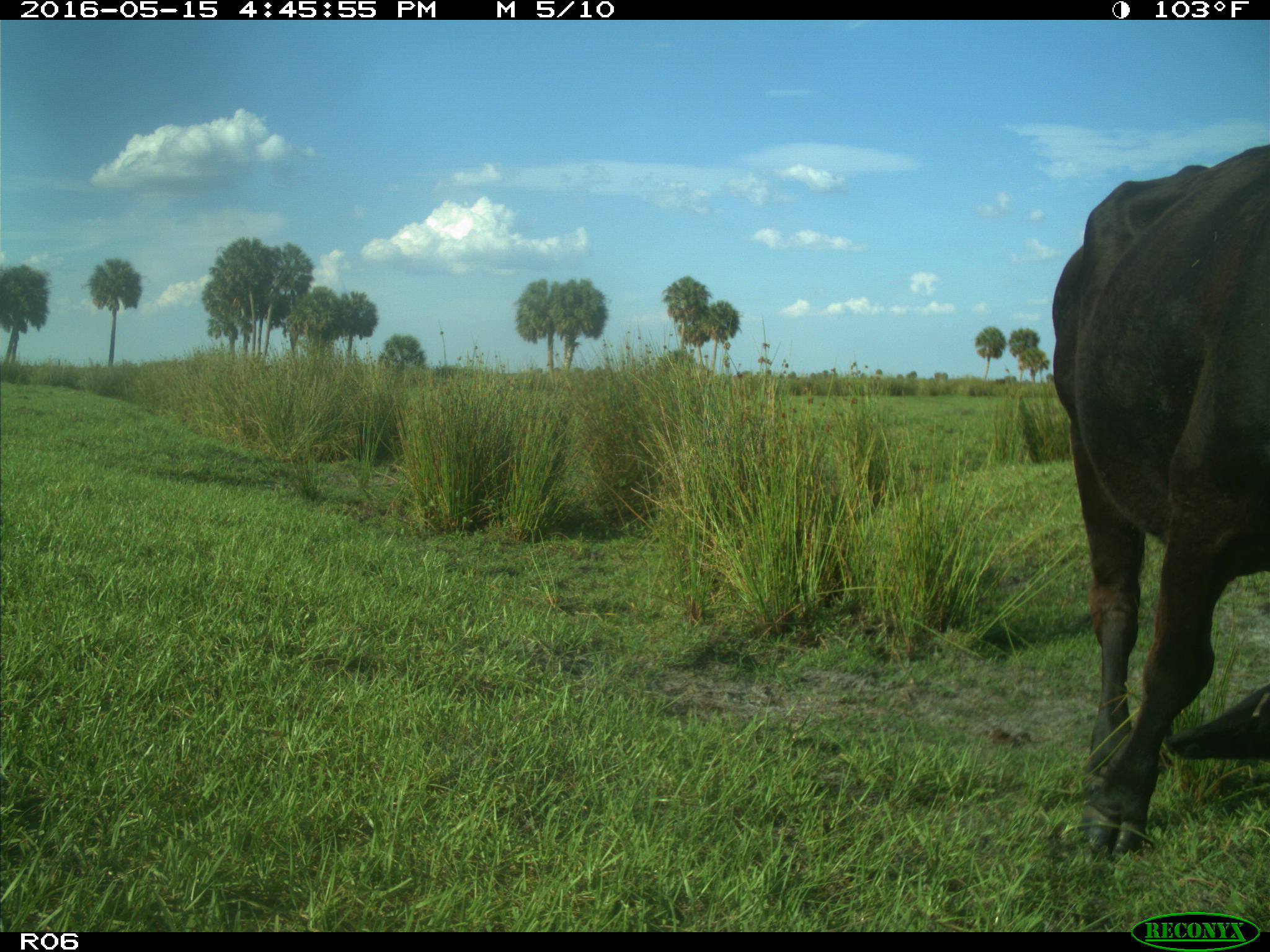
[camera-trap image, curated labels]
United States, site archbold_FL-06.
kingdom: Animalia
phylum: Chordata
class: Mammalia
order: Artiodactyla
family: Bovidae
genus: Bos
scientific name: Bos taurus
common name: domestic cow